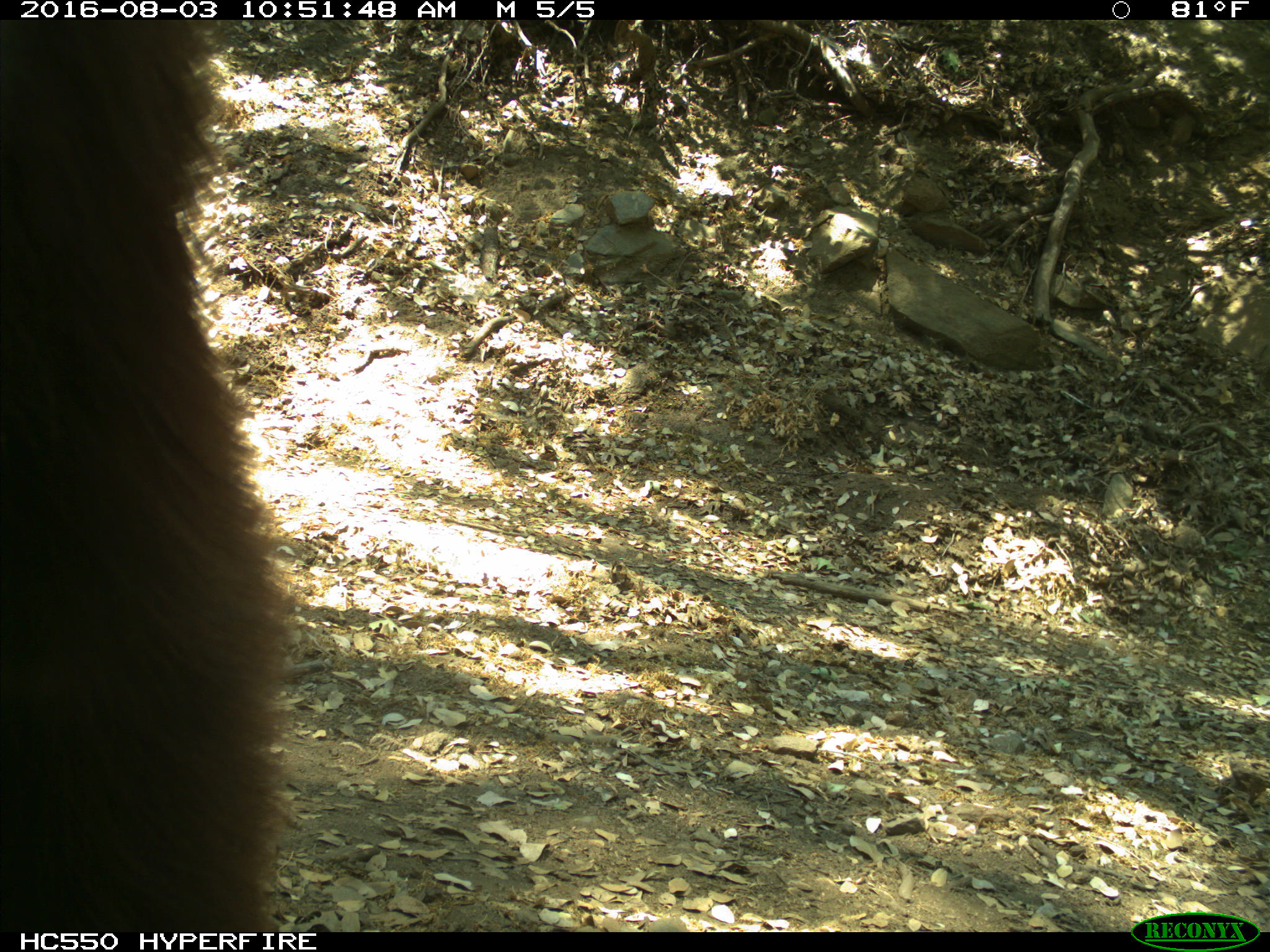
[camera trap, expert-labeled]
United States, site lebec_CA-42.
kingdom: Animalia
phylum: Chordata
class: Mammalia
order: Carnivora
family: Ursidae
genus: Ursus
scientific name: Ursus americanus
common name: american black bear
Ursus americanus (american black bear).